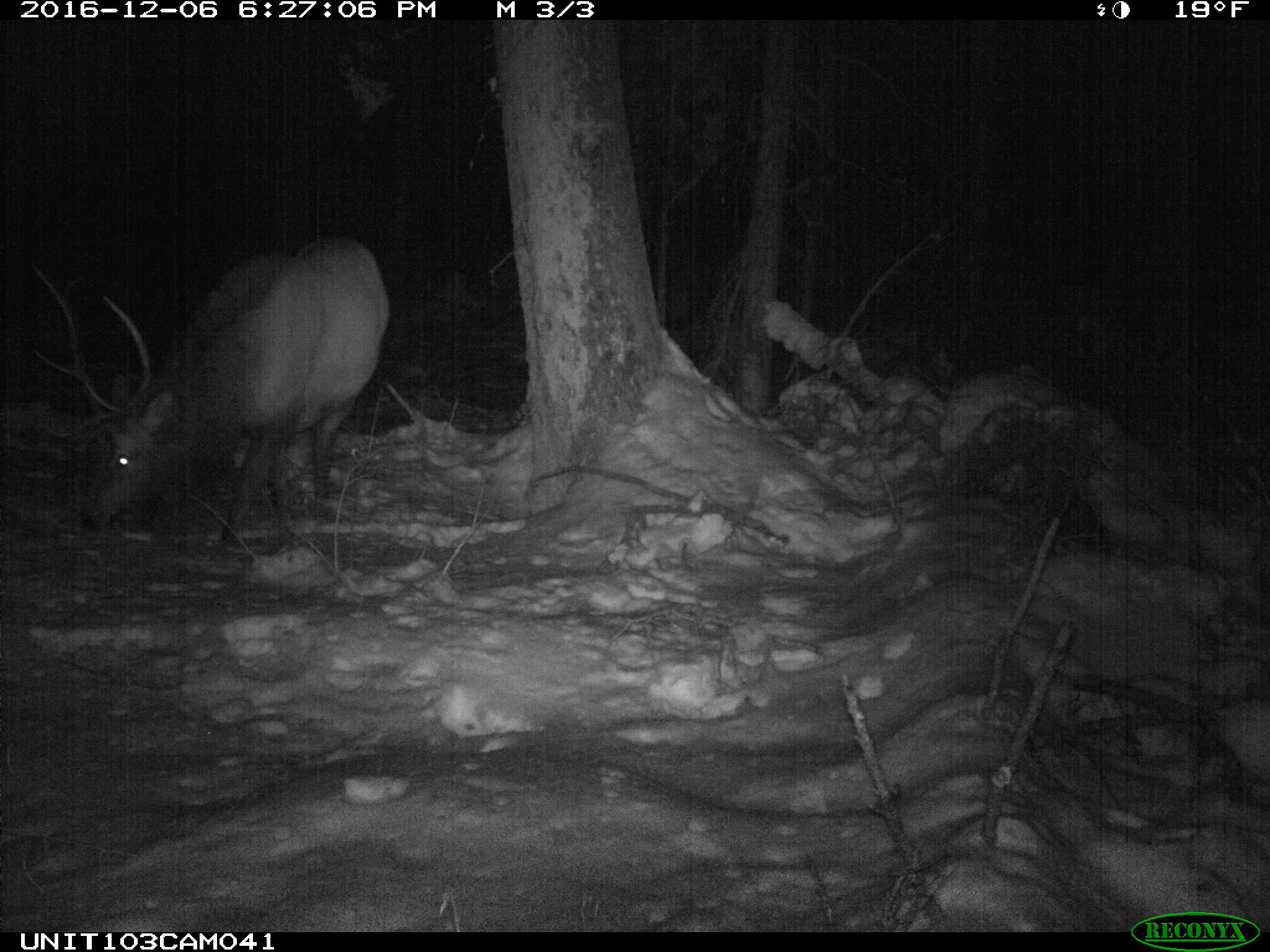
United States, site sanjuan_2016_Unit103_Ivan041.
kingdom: Animalia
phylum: Chordata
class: Mammalia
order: Artiodactyla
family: Cervidae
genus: Cervus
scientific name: Cervus elaphus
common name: red deer